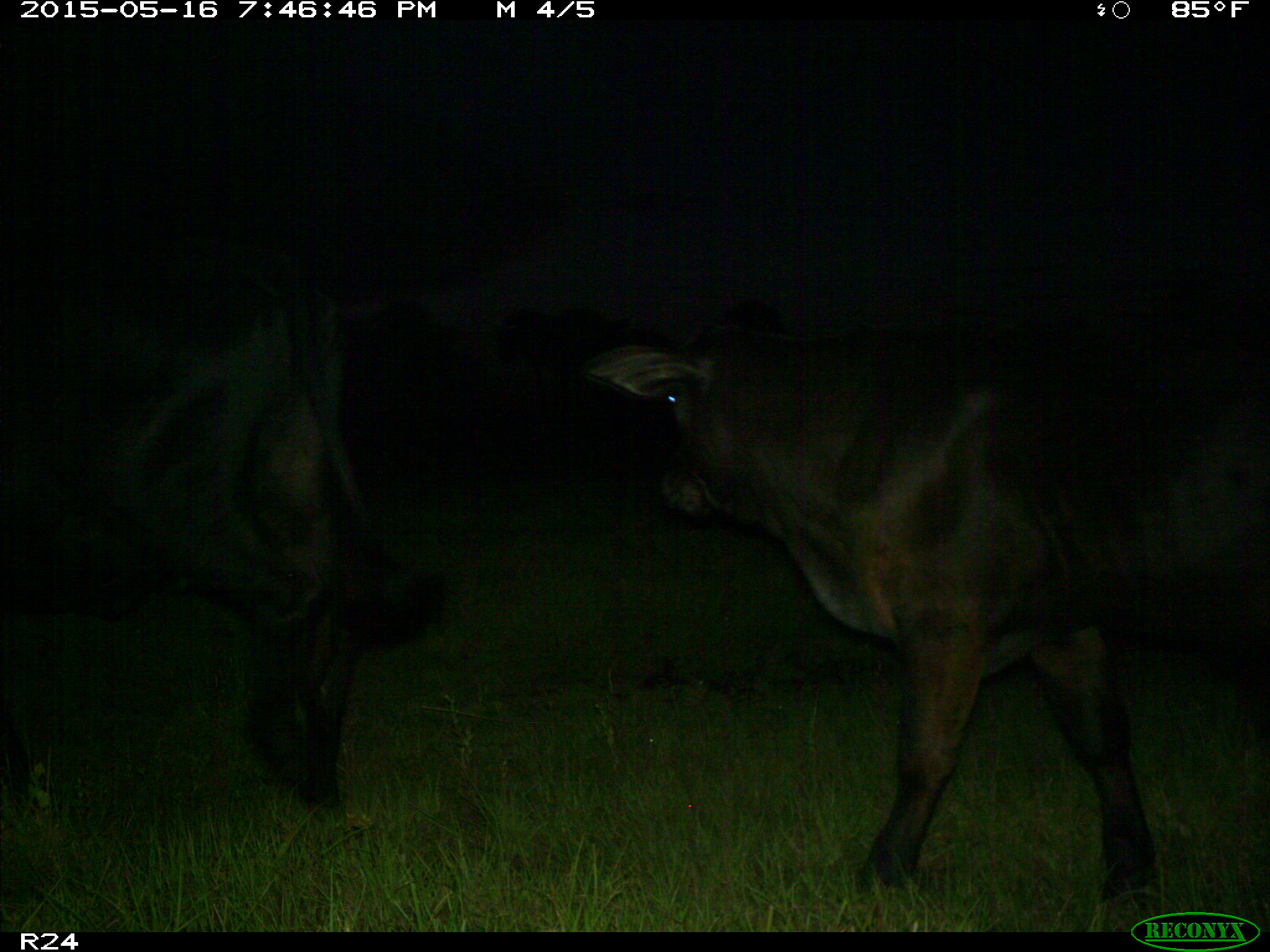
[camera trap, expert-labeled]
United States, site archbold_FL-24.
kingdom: Animalia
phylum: Chordata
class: Mammalia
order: Artiodactyla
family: Bovidae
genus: Bos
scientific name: Bos taurus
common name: domestic cow